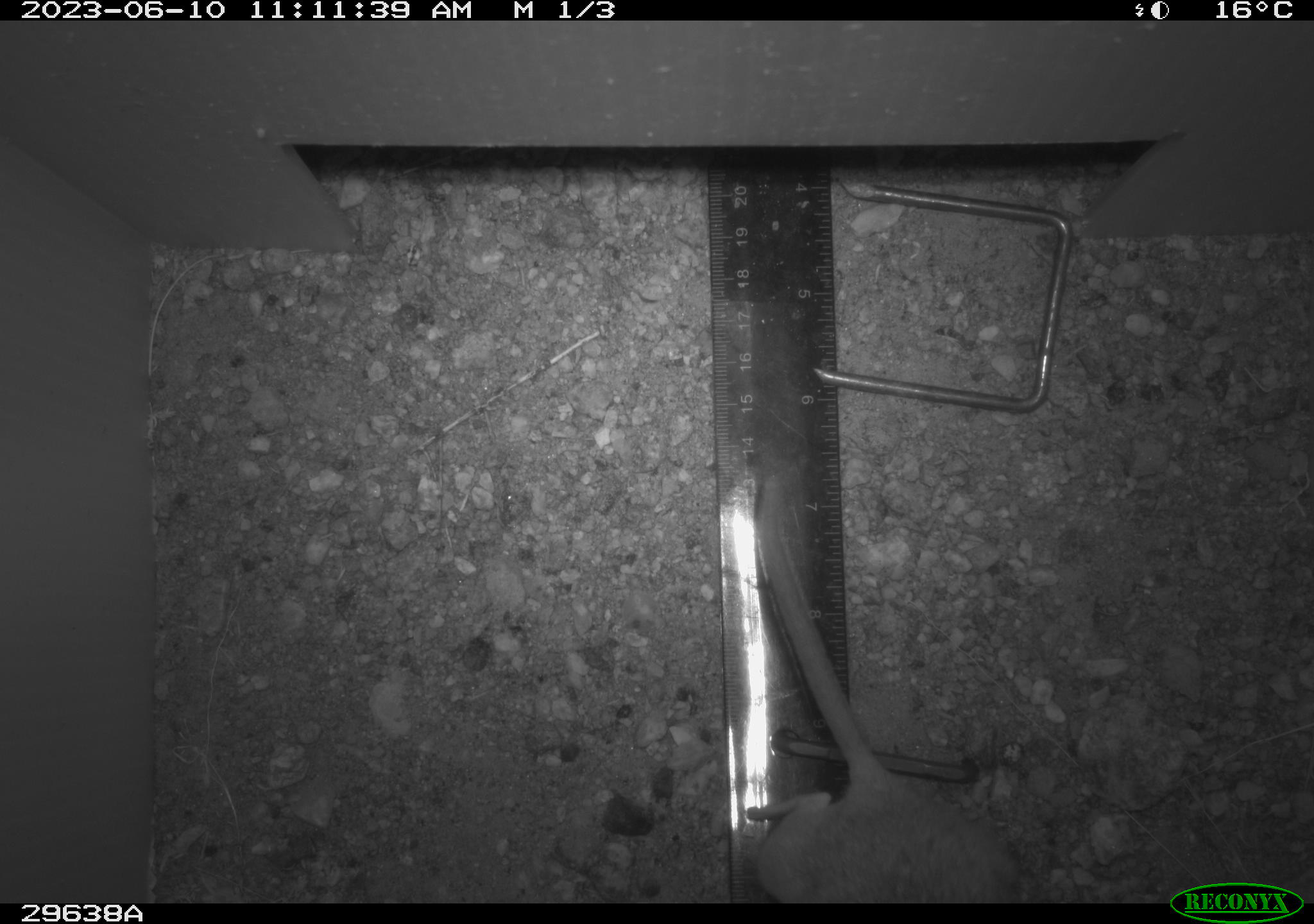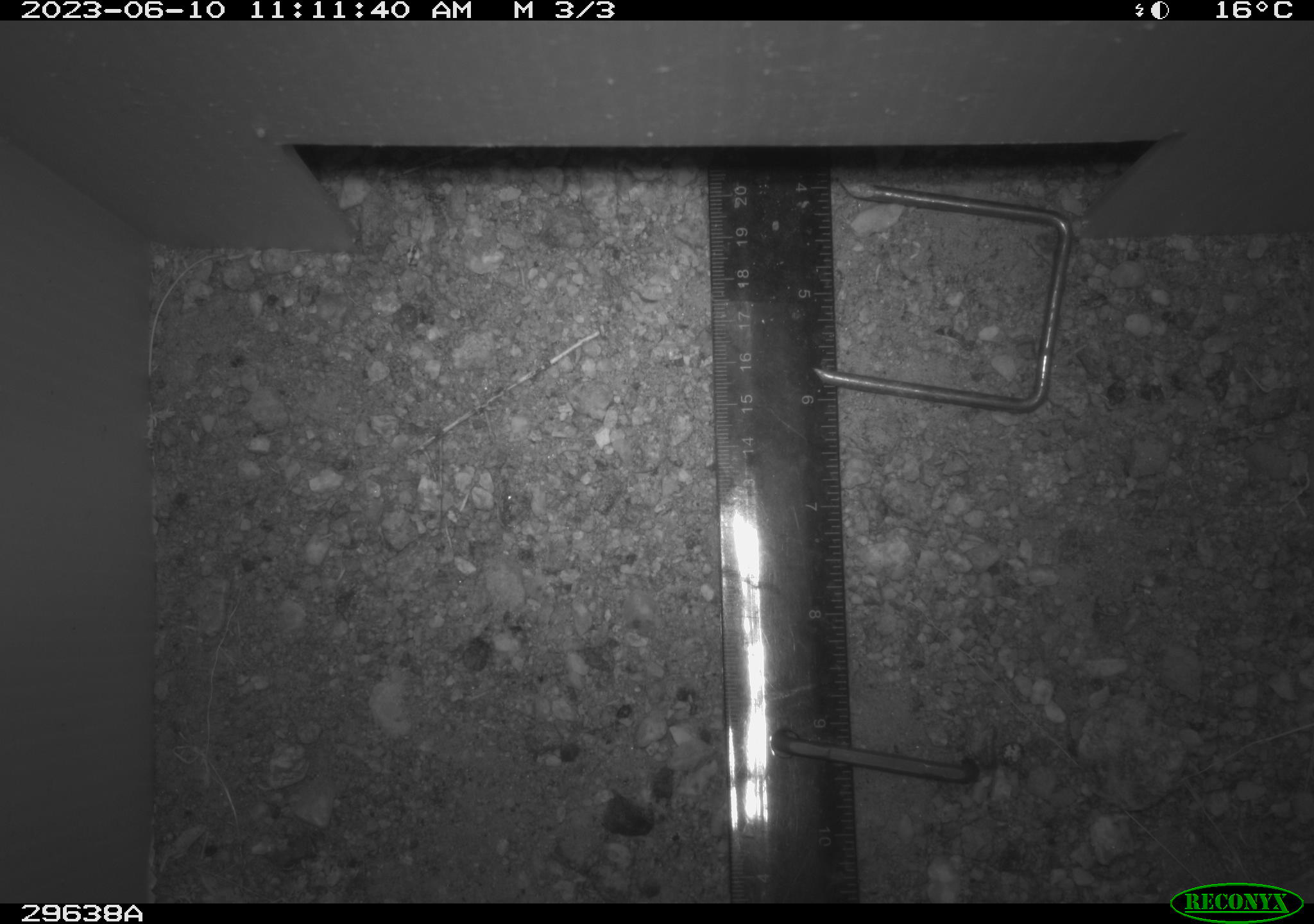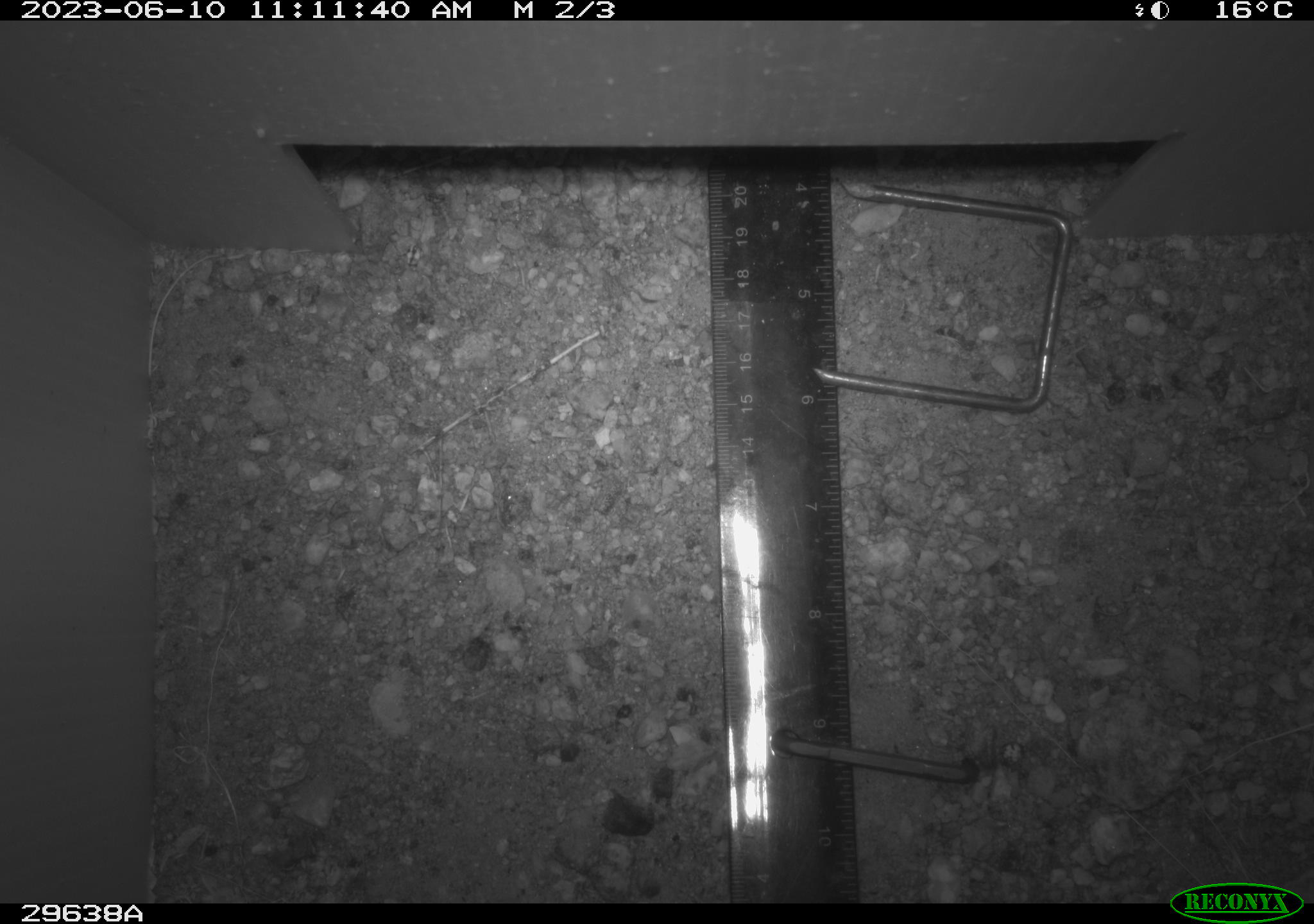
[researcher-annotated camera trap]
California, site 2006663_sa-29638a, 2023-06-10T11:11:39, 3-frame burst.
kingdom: Animalia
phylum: Chordata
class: Mammalia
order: Rodentia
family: Heteromyidae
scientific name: Heteromyidae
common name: kangaroo rats and pocket mice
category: heteromyidae family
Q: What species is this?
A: Heteromyidae family (kangaroo rats and pocket mice) (Heteromyidae).